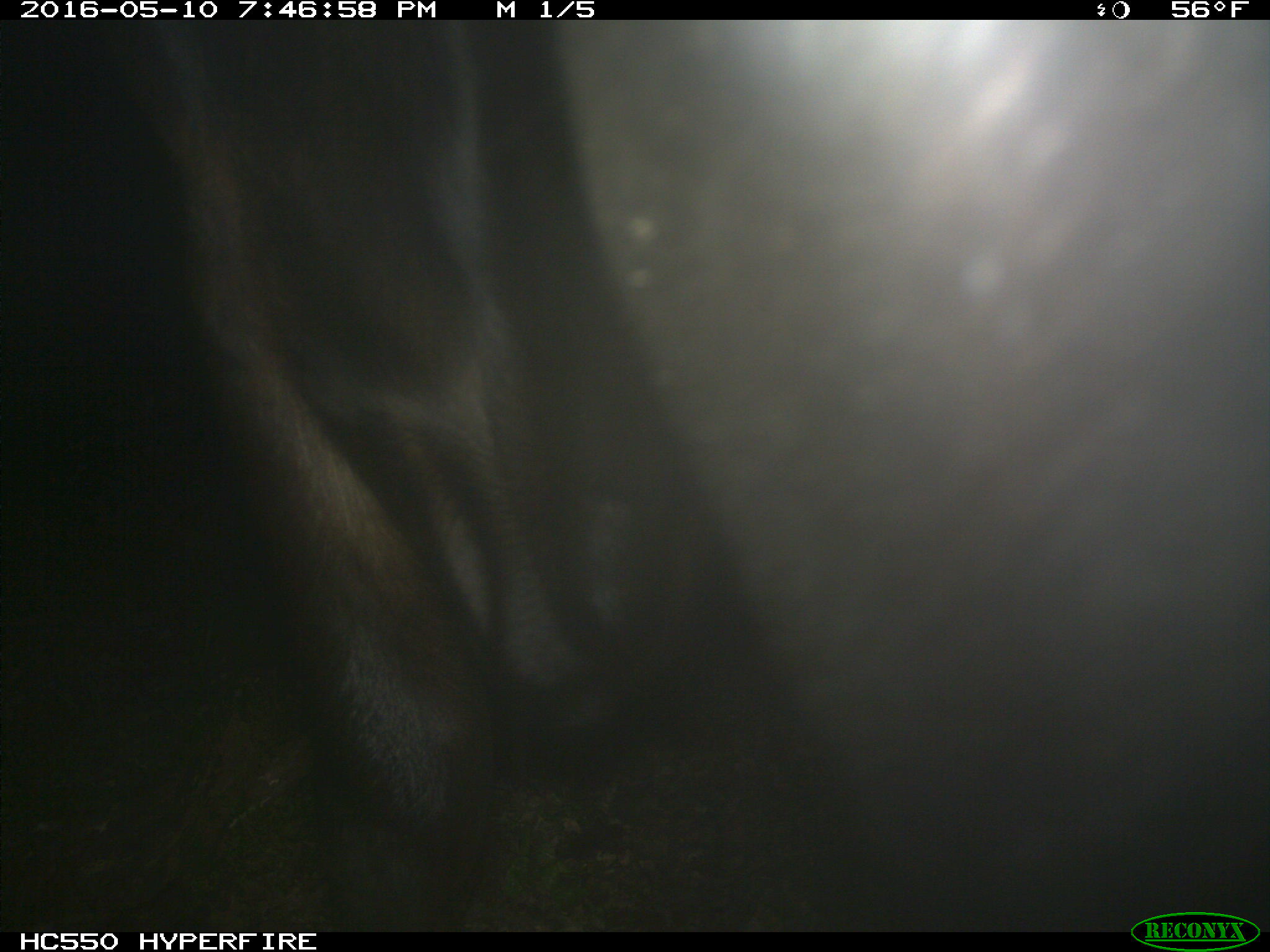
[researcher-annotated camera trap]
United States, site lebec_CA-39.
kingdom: Animalia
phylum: Chordata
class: Mammalia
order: Artiodactyla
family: Bovidae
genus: Bos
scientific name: Bos taurus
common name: domestic cow